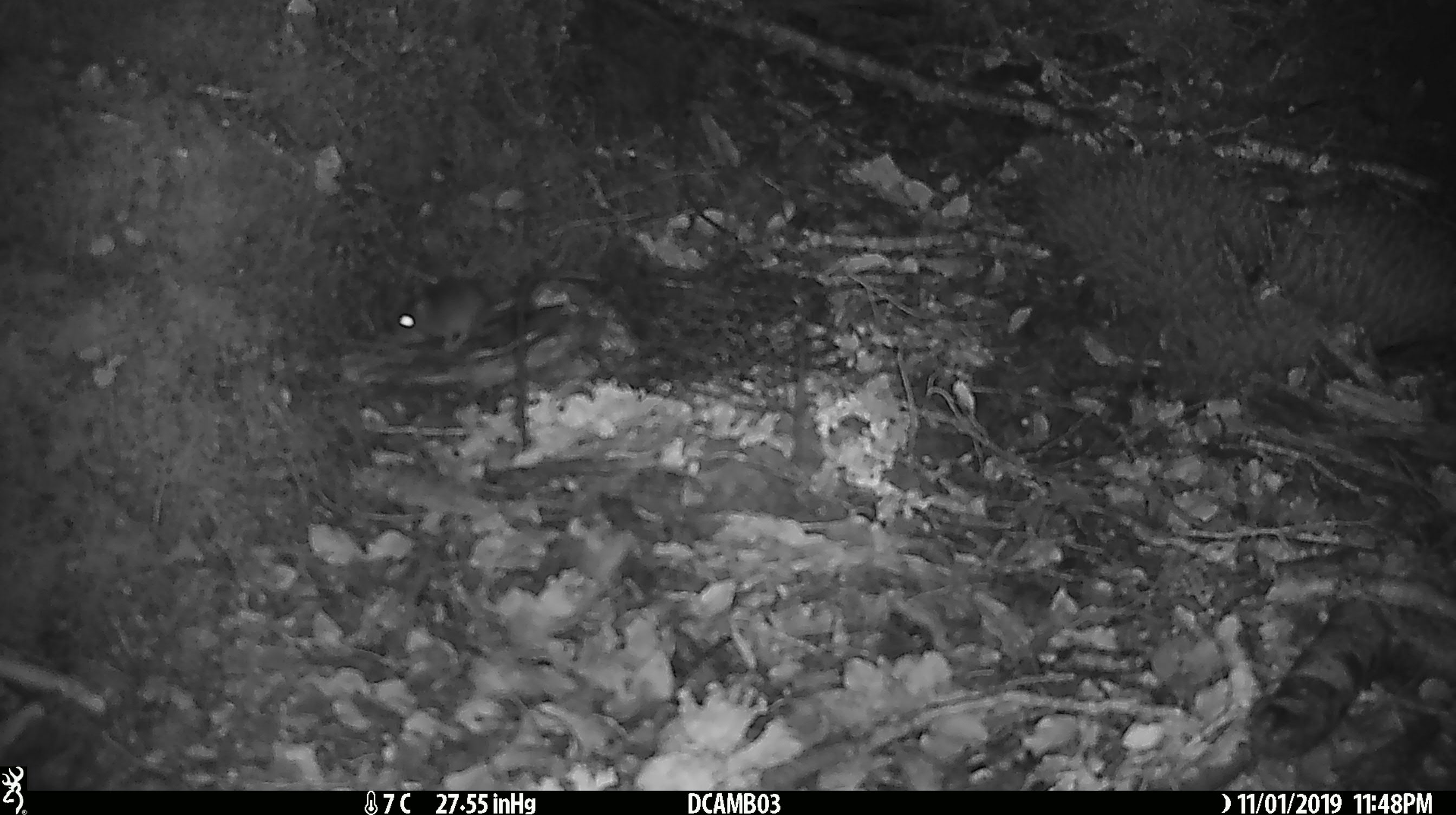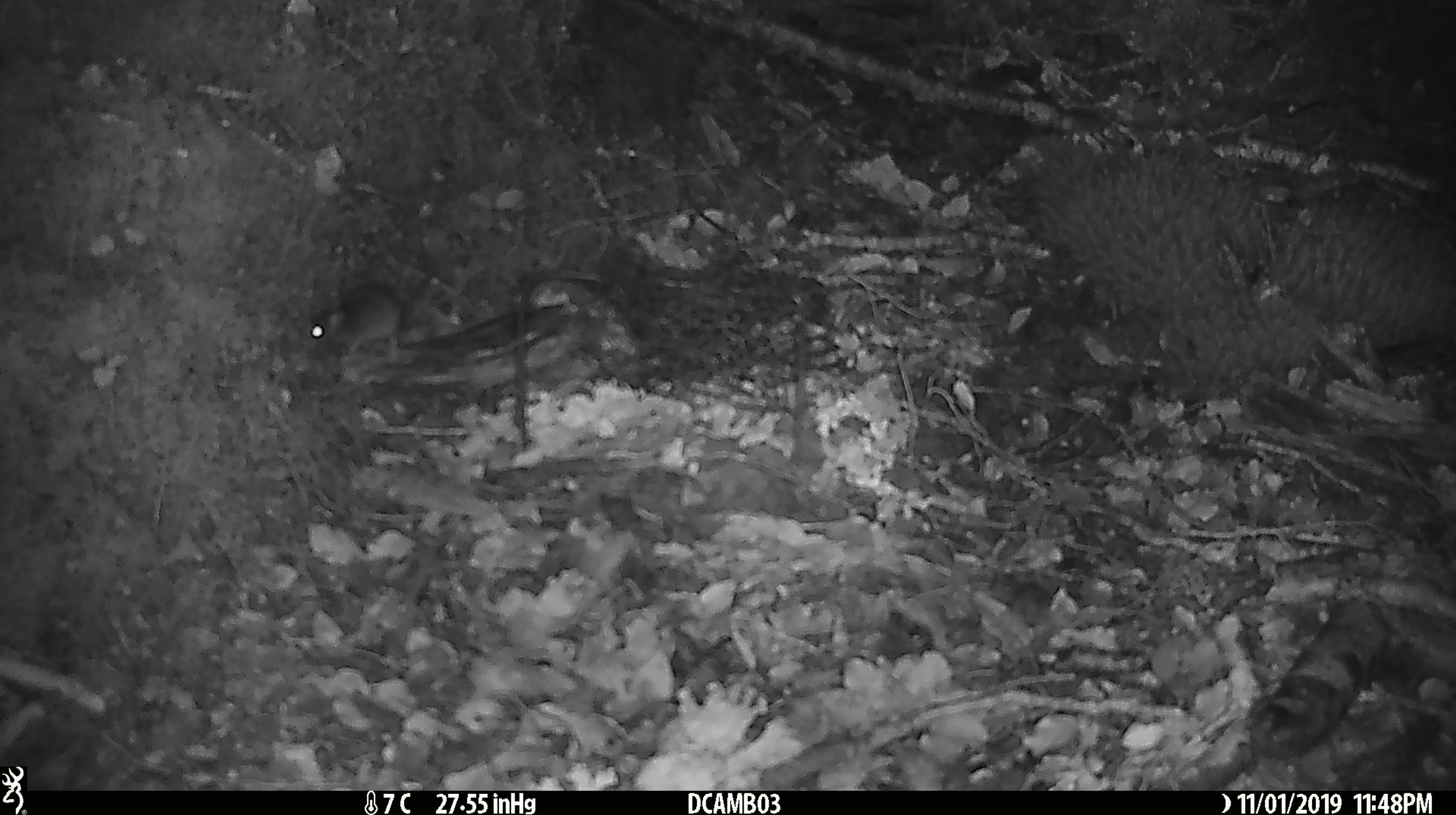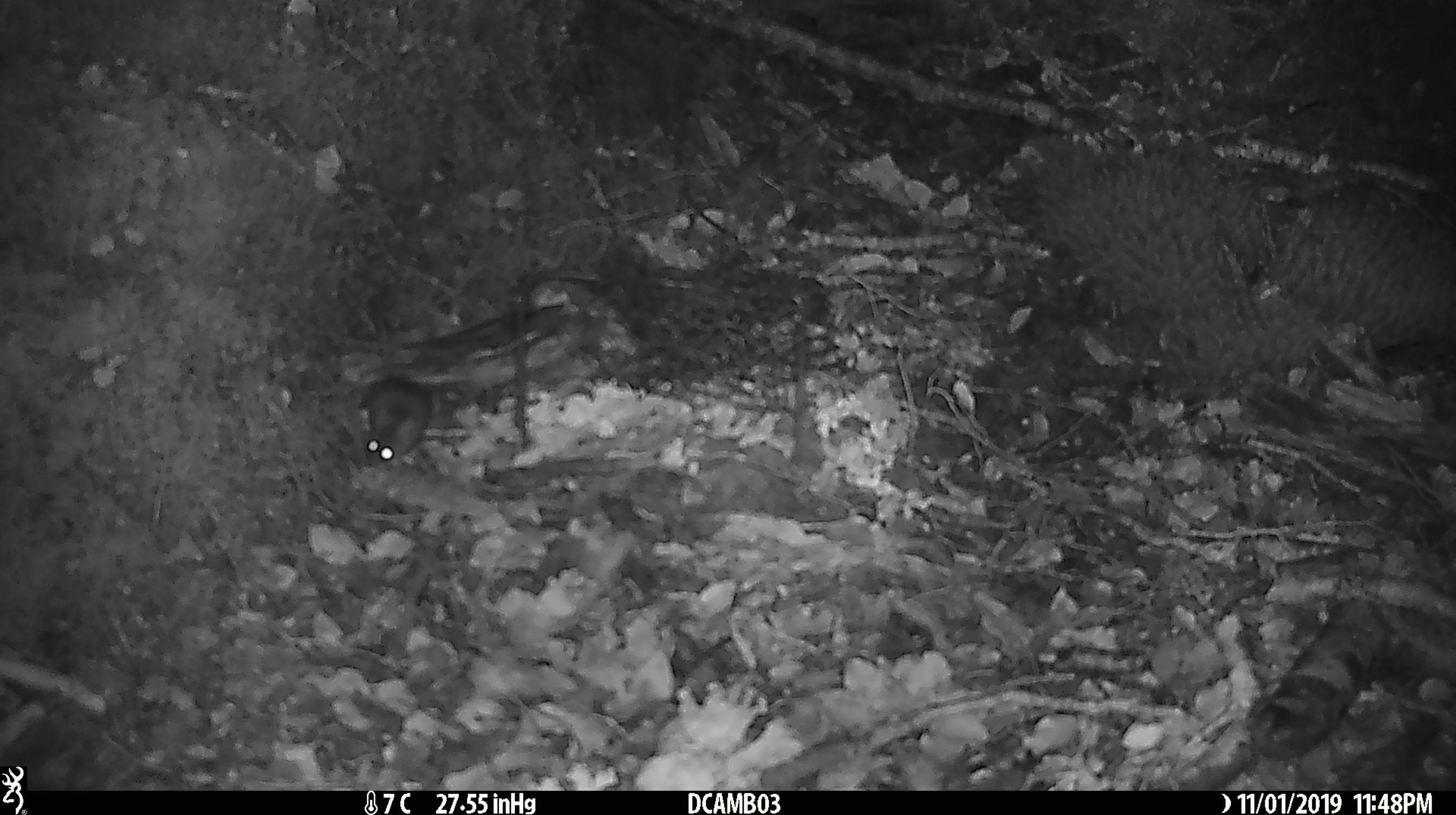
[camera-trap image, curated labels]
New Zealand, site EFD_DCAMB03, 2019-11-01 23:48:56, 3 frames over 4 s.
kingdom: Animalia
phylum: Chordata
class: Mammalia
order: Rodentia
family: Muridae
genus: Mus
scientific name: Mus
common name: mouse